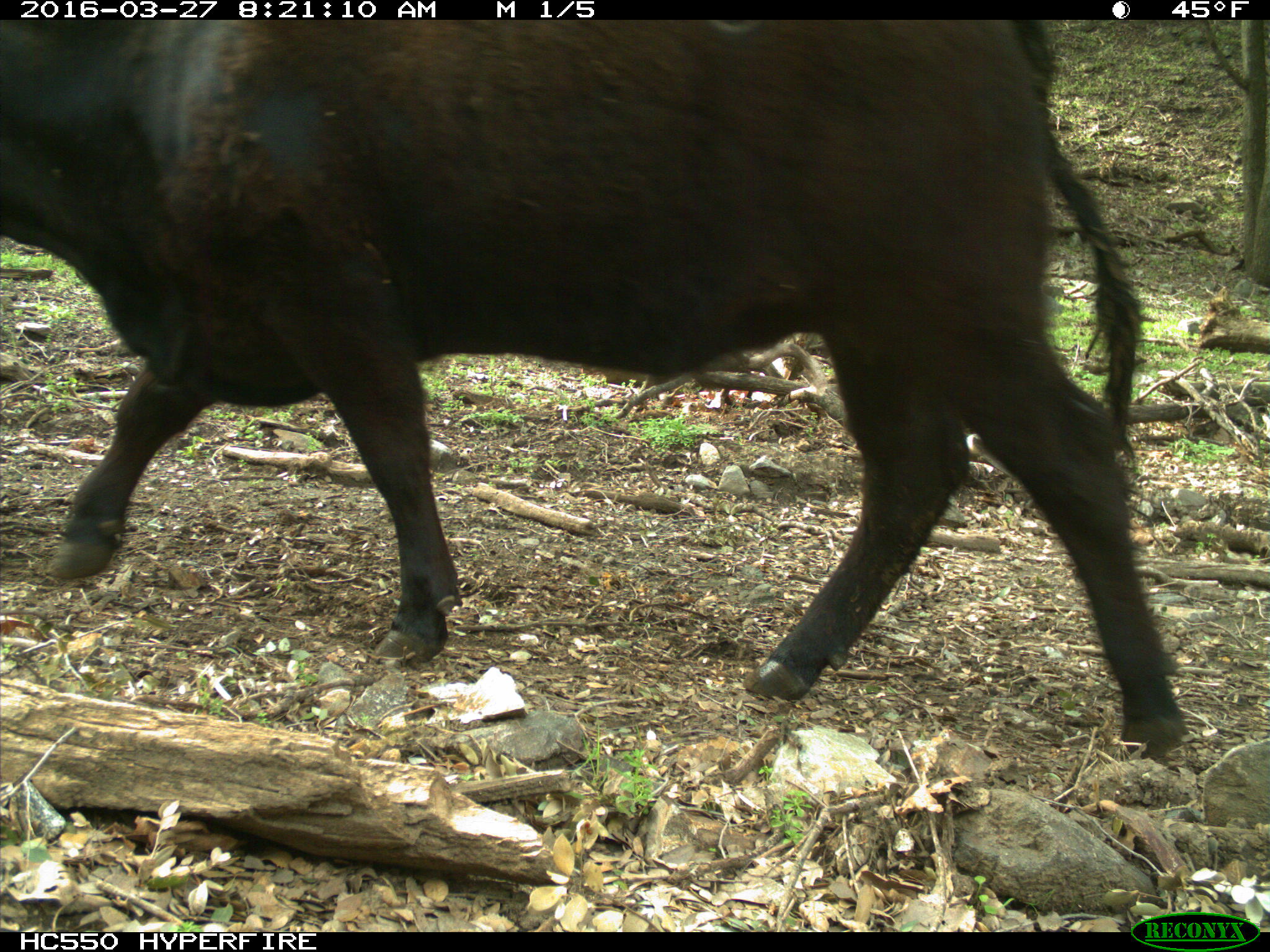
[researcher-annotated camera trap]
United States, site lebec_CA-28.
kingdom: Animalia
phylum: Chordata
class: Mammalia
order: Artiodactyla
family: Bovidae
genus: Bos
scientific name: Bos taurus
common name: domestic cow